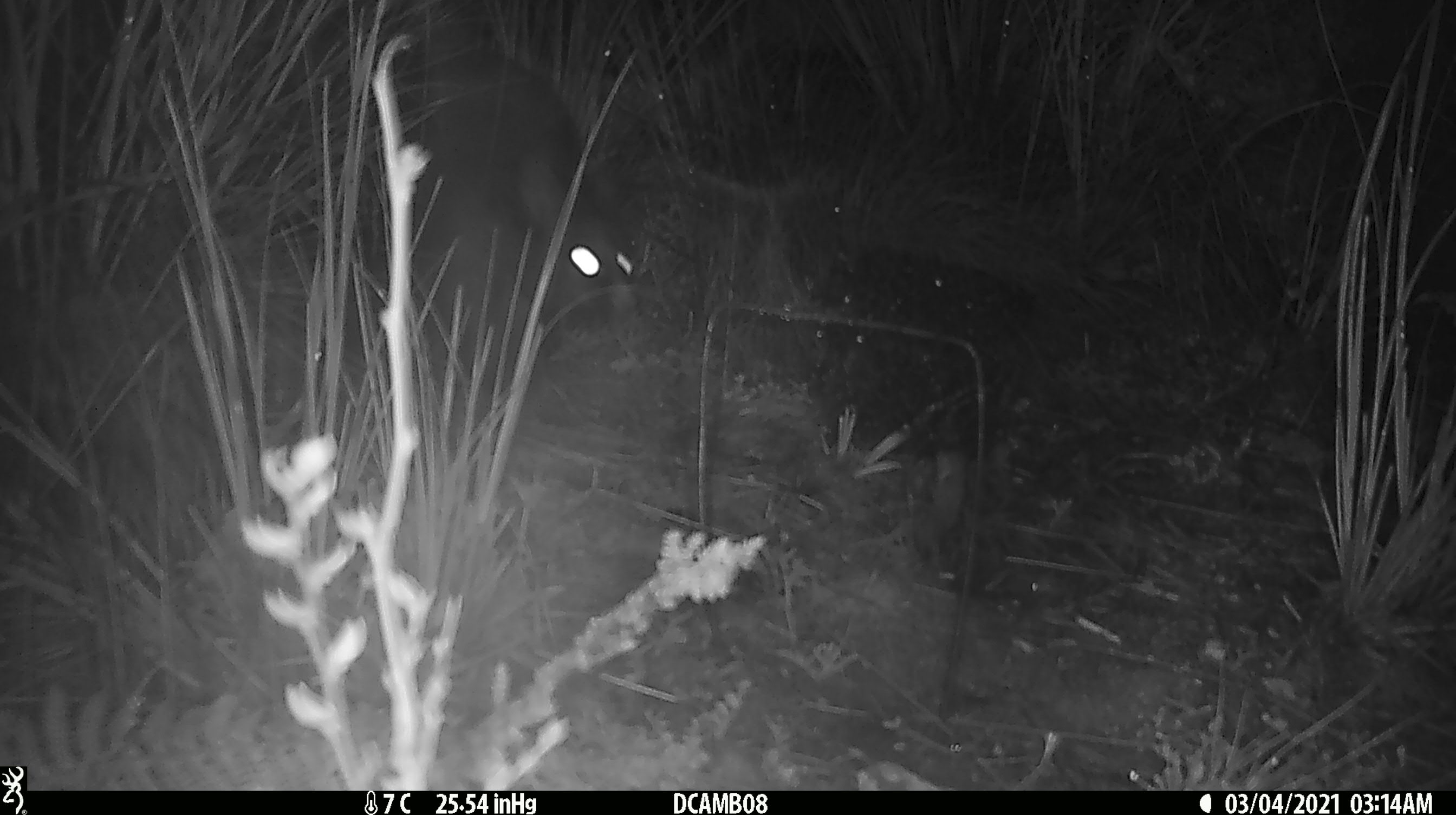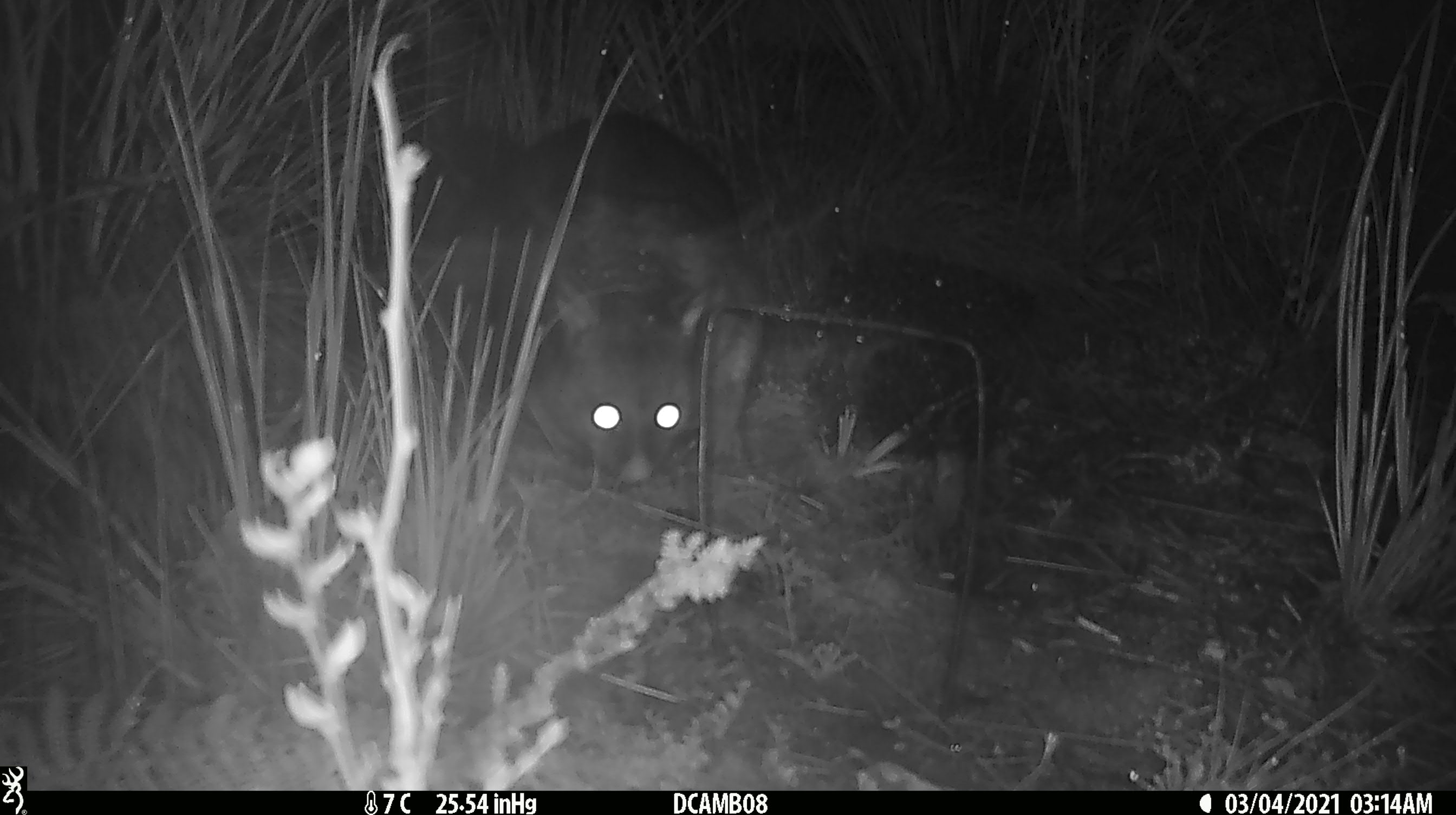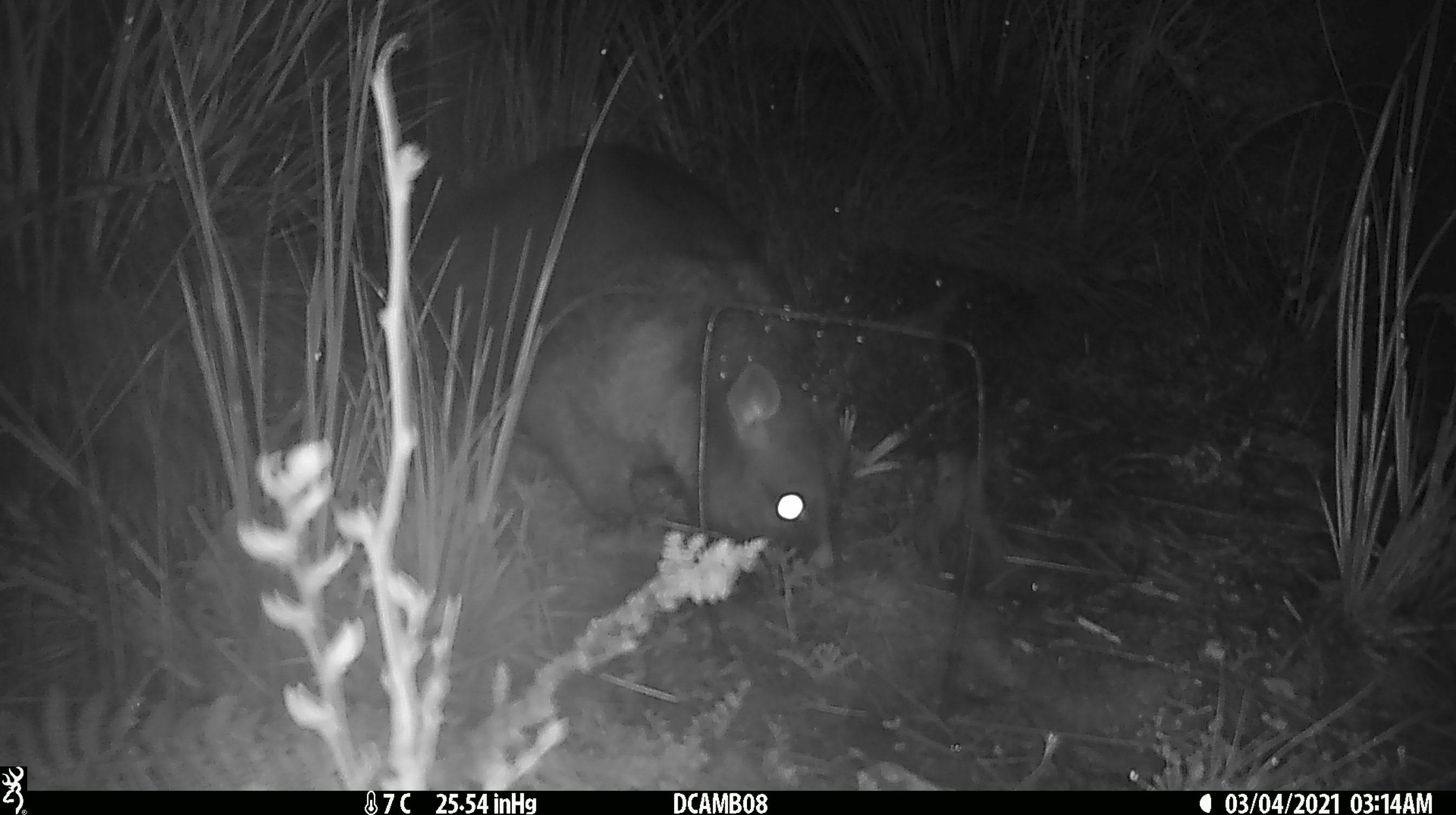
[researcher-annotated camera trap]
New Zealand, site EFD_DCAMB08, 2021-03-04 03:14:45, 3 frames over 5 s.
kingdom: Animalia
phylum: Chordata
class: Mammalia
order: Diprotodontia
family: Phalangeridae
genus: Trichosurus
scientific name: Trichosurus vulpecula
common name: common brushtail possum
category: possum